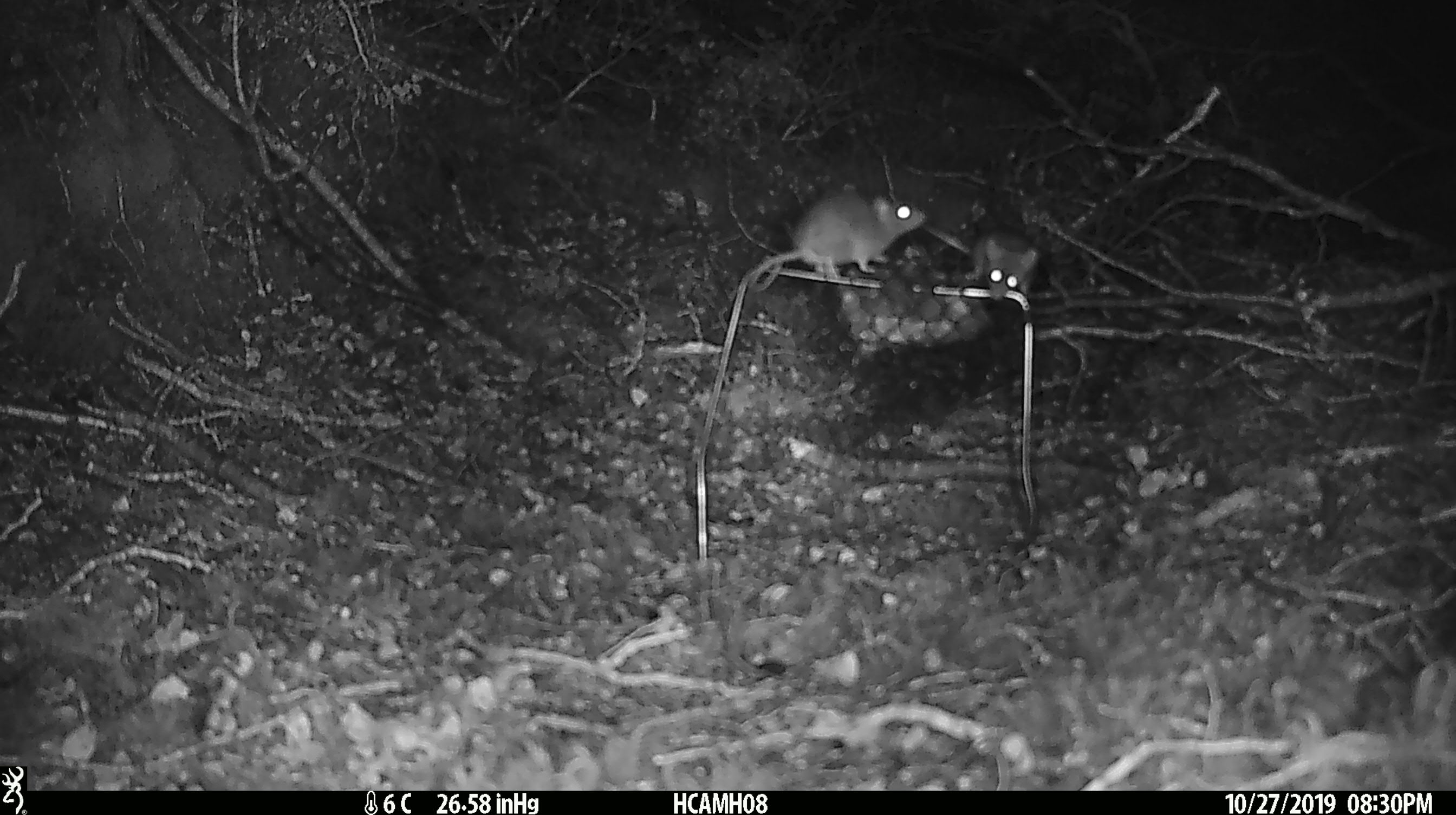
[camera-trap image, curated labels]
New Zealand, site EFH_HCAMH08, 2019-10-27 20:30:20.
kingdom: Animalia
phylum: Chordata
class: Mammalia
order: Rodentia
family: Muridae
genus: Mus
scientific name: Mus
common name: mouse